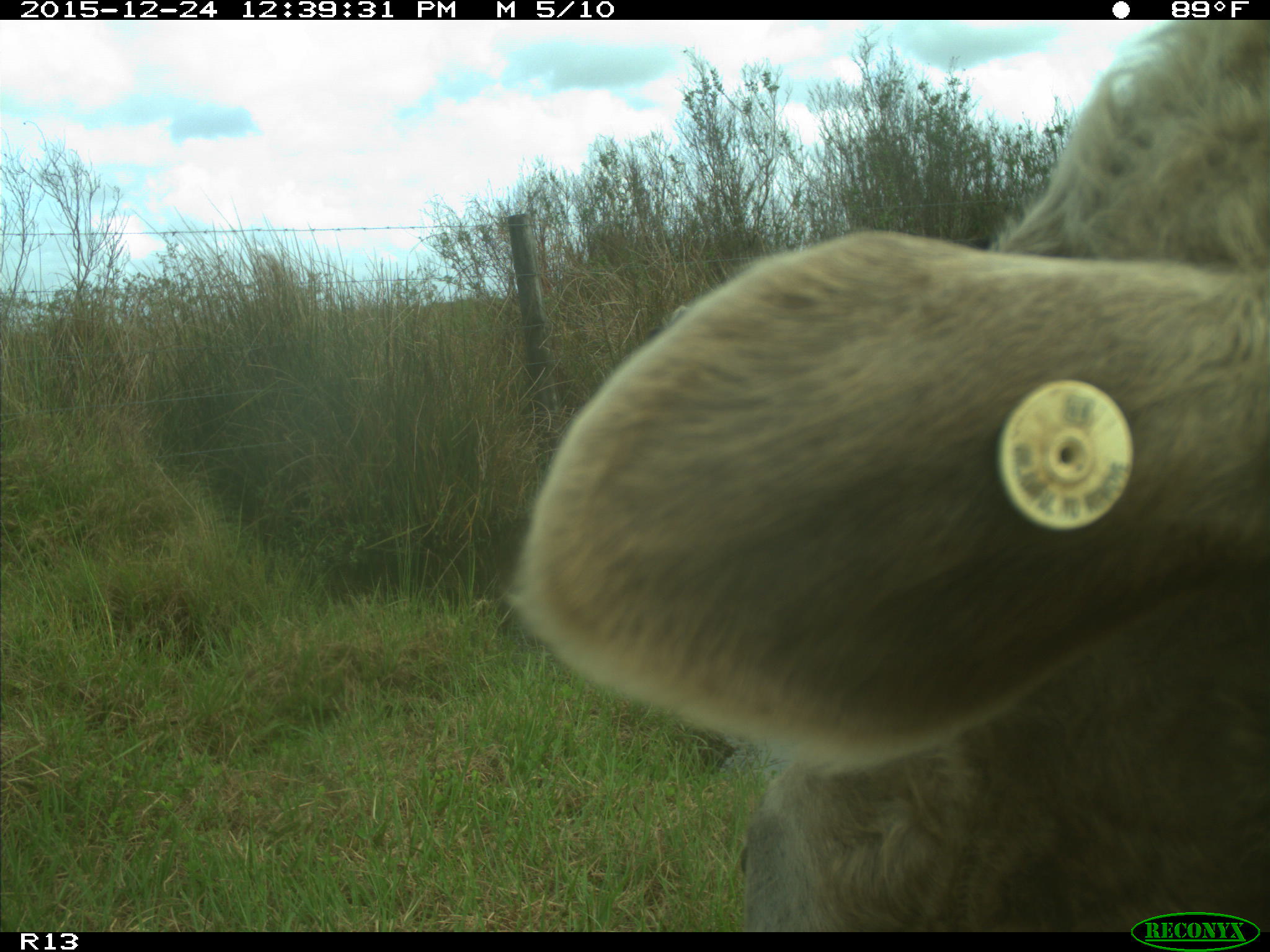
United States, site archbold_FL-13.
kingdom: Animalia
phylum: Chordata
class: Mammalia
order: Artiodactyla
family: Bovidae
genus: Bos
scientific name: Bos taurus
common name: domestic cow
Bos taurus (domestic cow).